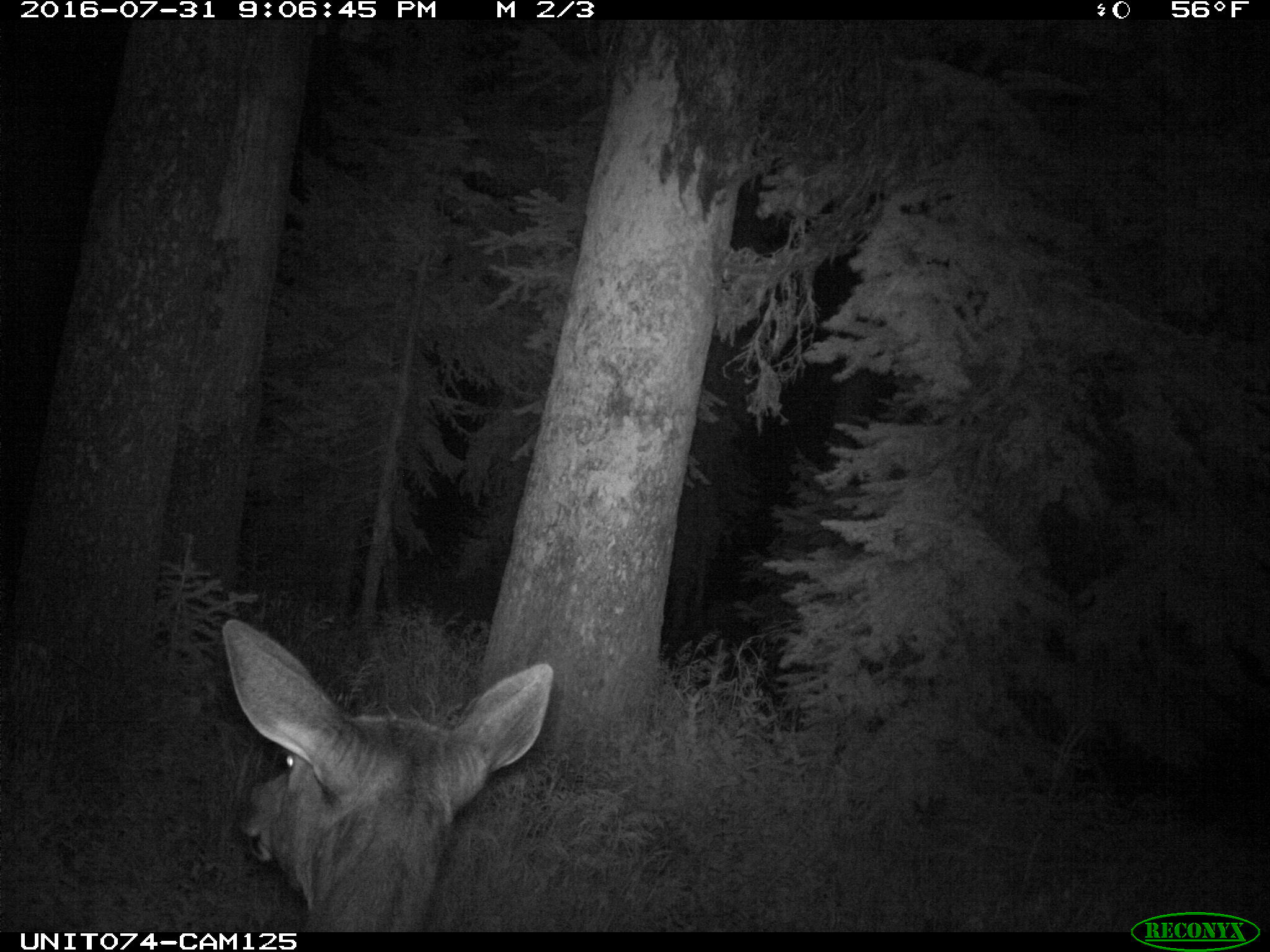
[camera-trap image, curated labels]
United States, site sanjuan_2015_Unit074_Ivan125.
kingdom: Animalia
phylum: Chordata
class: Mammalia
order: Artiodactyla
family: Cervidae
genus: Cervus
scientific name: Cervus elaphus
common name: red deer